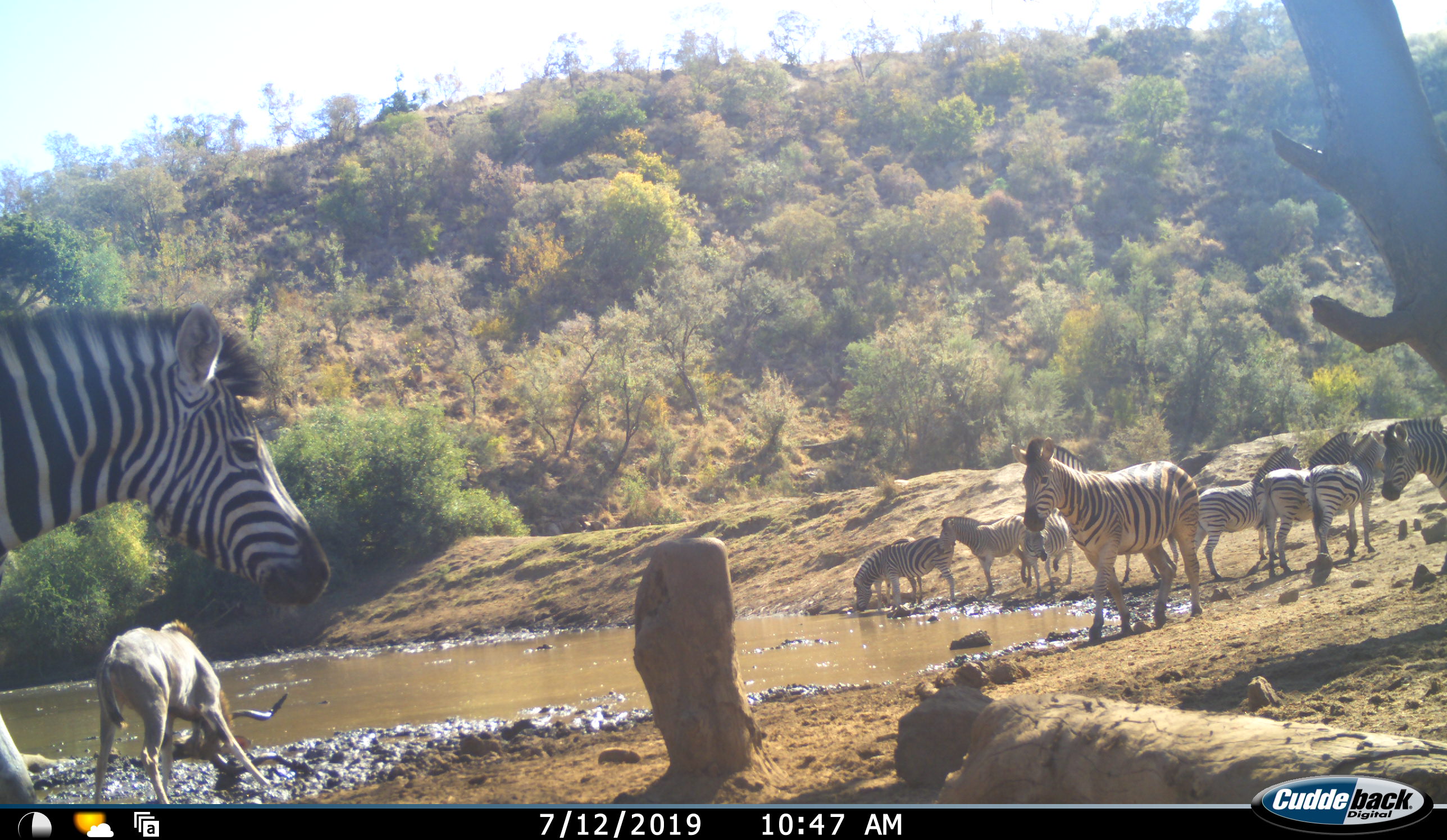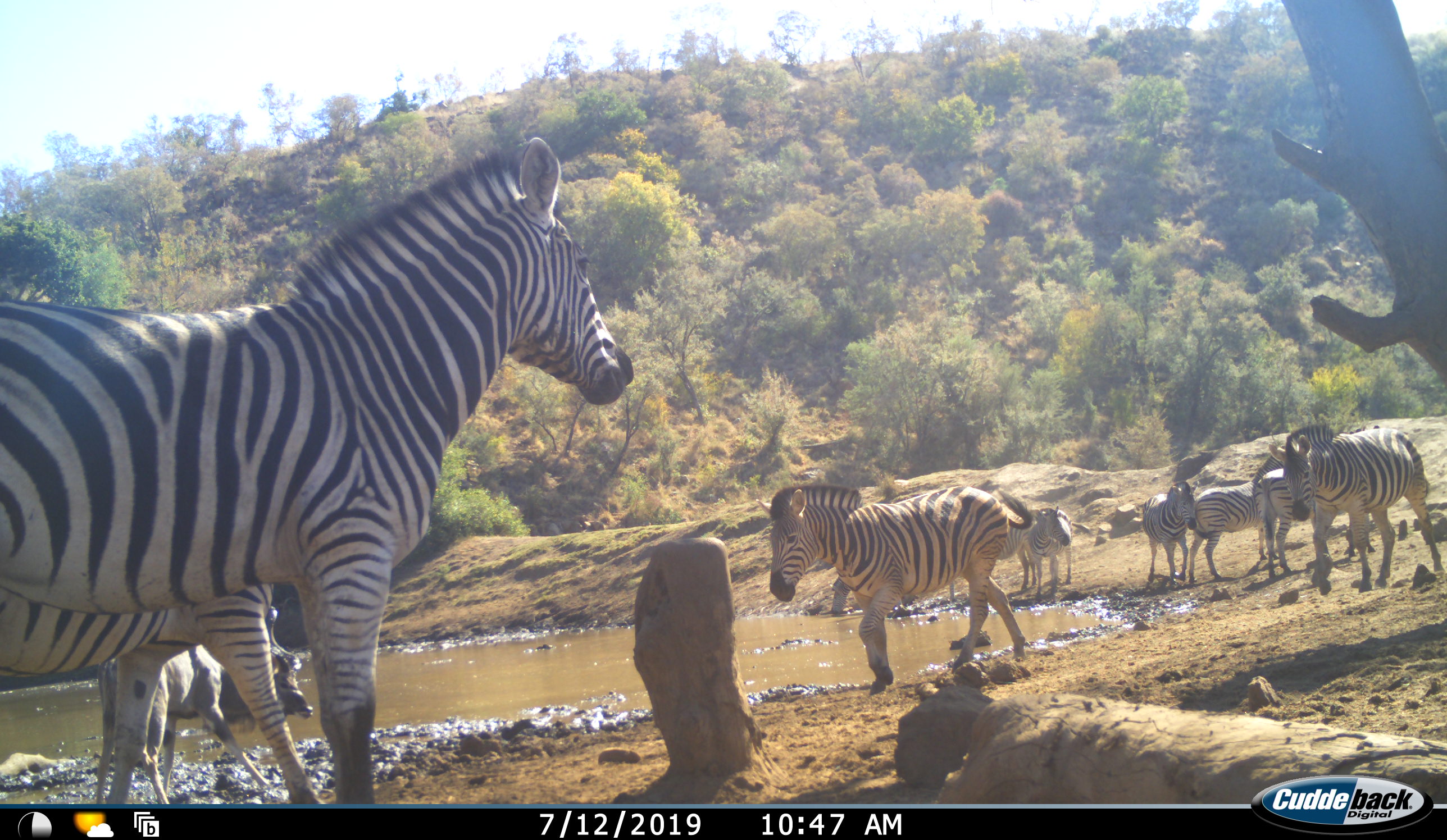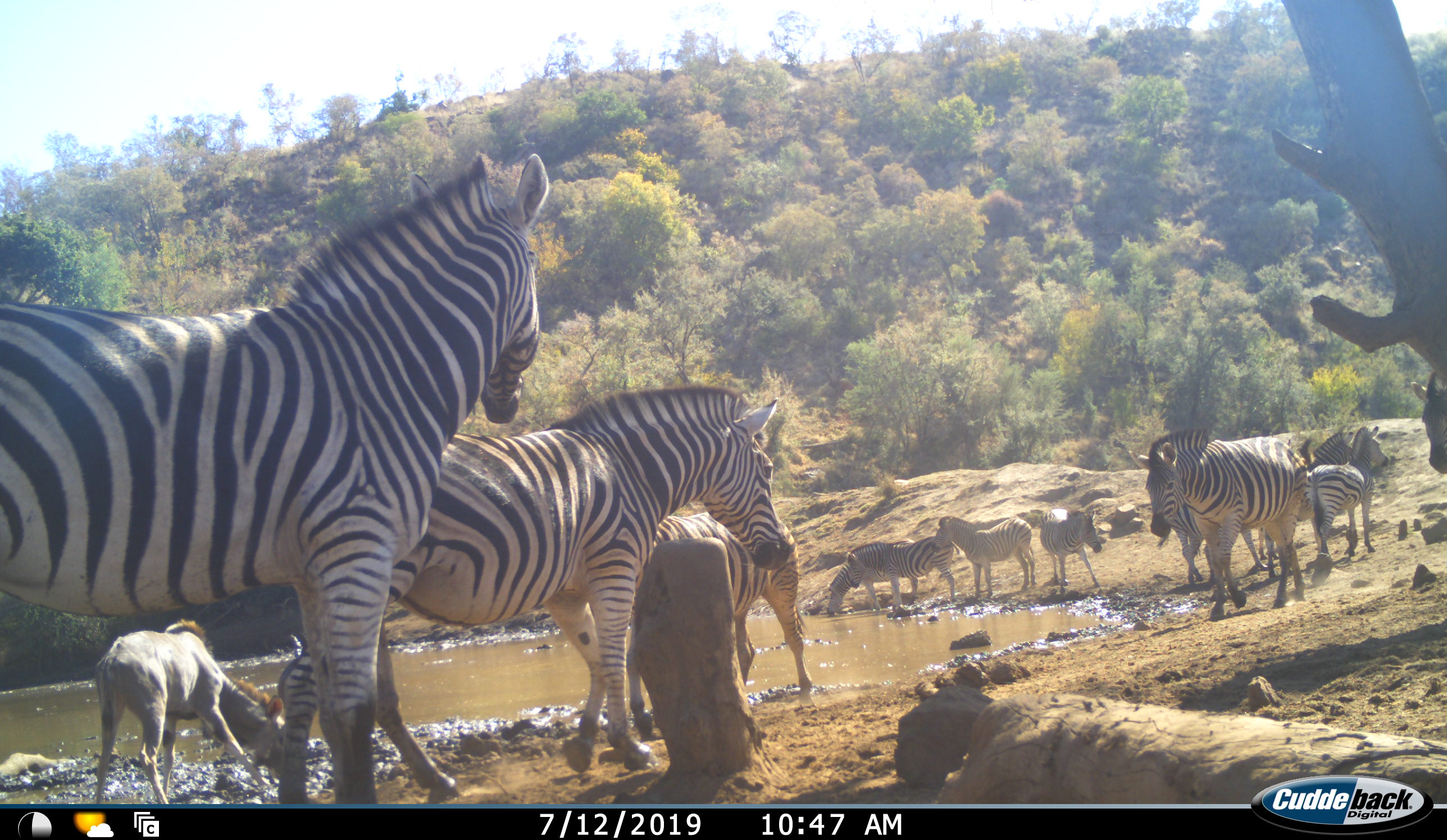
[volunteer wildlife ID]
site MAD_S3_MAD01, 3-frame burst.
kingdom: Animalia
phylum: Chordata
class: Mammalia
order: Artiodactyla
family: Bovidae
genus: Tragelaphus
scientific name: Tragelaphus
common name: kudu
Kudu (Tragelaphus), count 1. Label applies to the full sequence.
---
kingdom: Animalia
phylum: Chordata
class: Mammalia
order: Perissodactyla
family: Equidae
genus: Equus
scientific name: Equus quagga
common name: plains zebra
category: zebraplains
Zebraplains (plains zebra) (Equus quagga), count 11-50. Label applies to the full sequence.